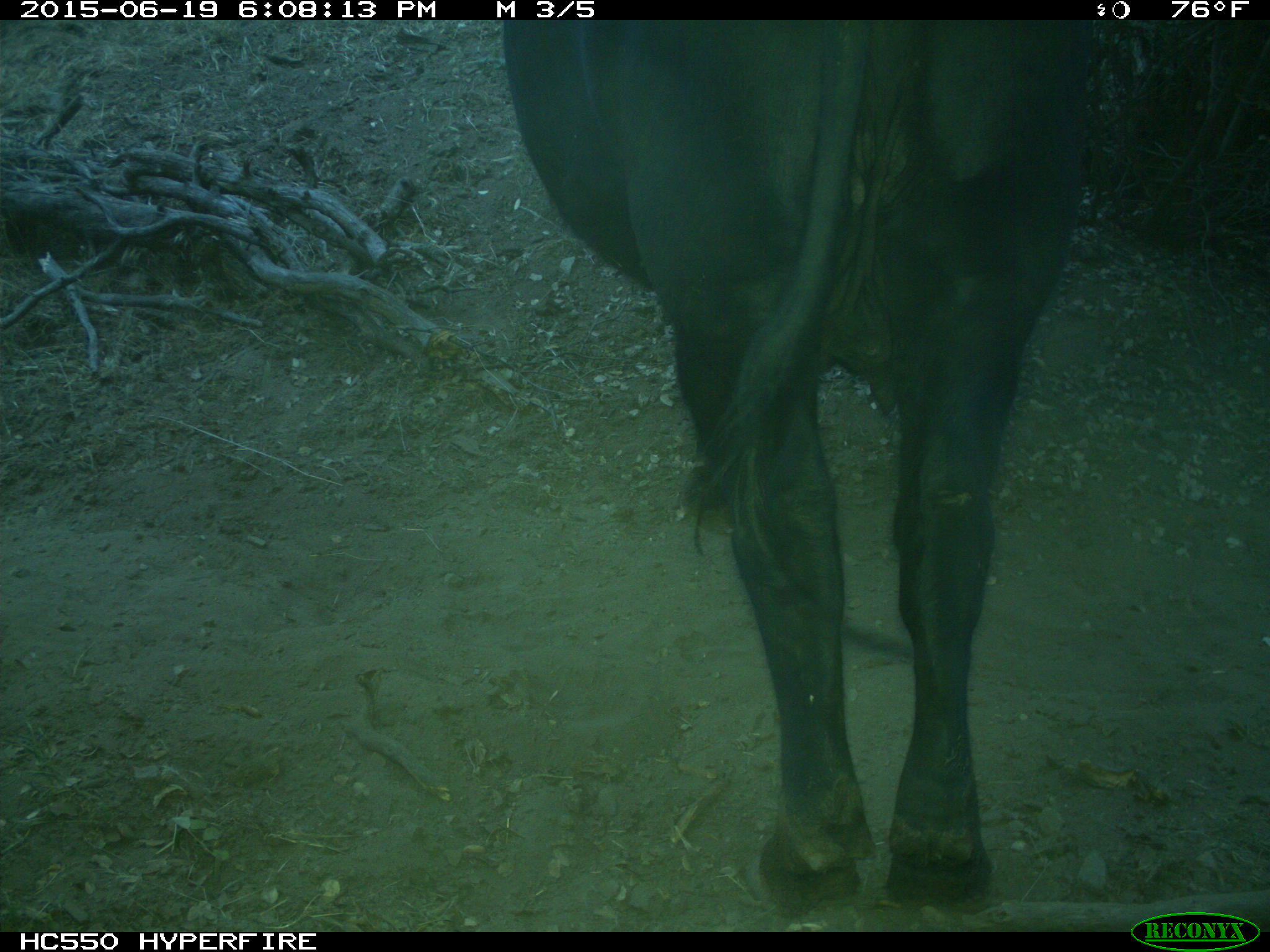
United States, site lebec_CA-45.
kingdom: Animalia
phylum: Chordata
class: Mammalia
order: Artiodactyla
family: Bovidae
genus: Bos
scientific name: Bos taurus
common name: domestic cow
Bos taurus (domestic cow).